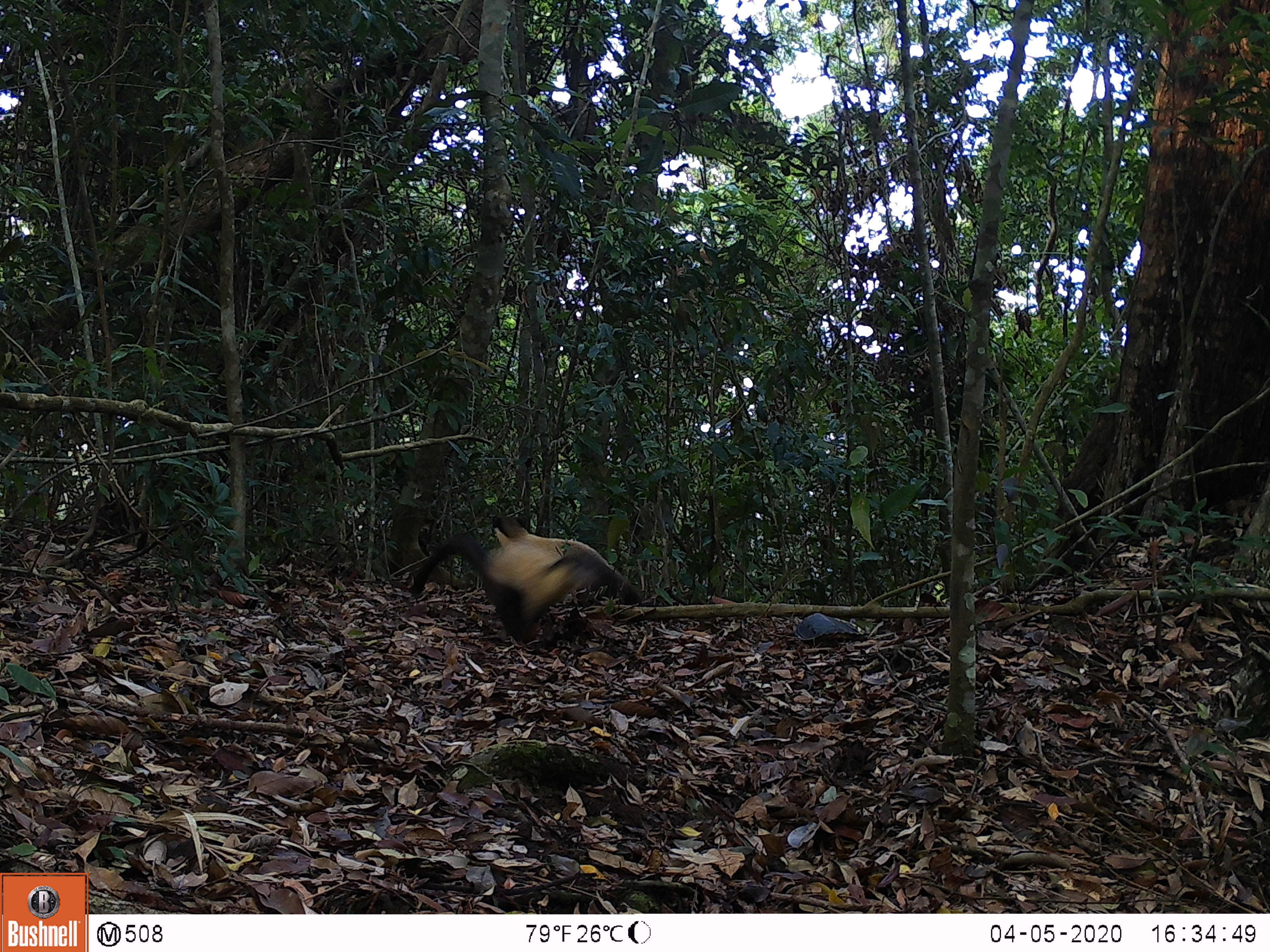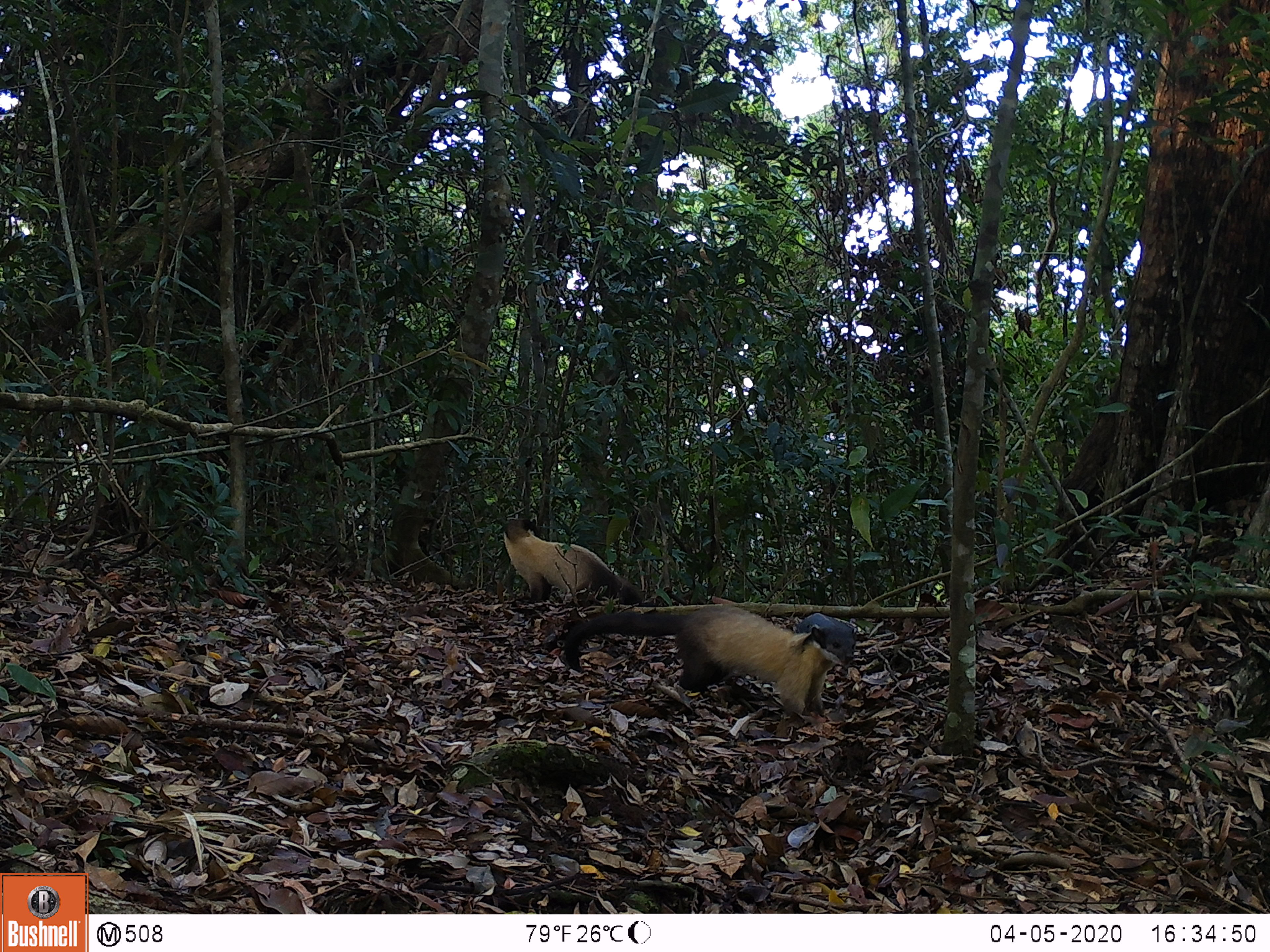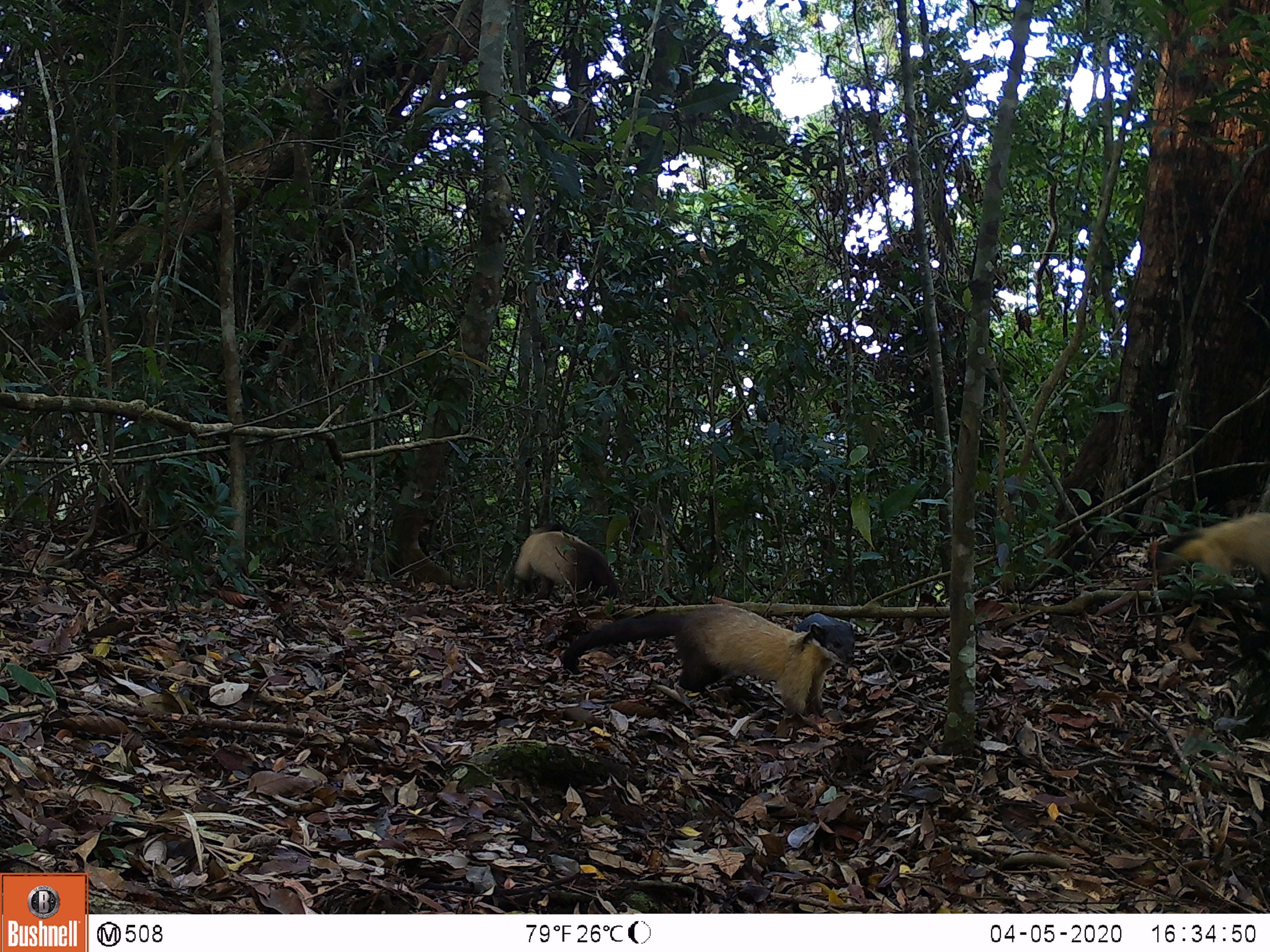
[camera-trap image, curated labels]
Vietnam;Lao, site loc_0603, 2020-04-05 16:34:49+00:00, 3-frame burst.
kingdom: Animalia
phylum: Chordata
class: Mammalia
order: Carnivora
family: Mustelidae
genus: Martes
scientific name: Martes flavigula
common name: yellow-throated marten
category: yellow throated marten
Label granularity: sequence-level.